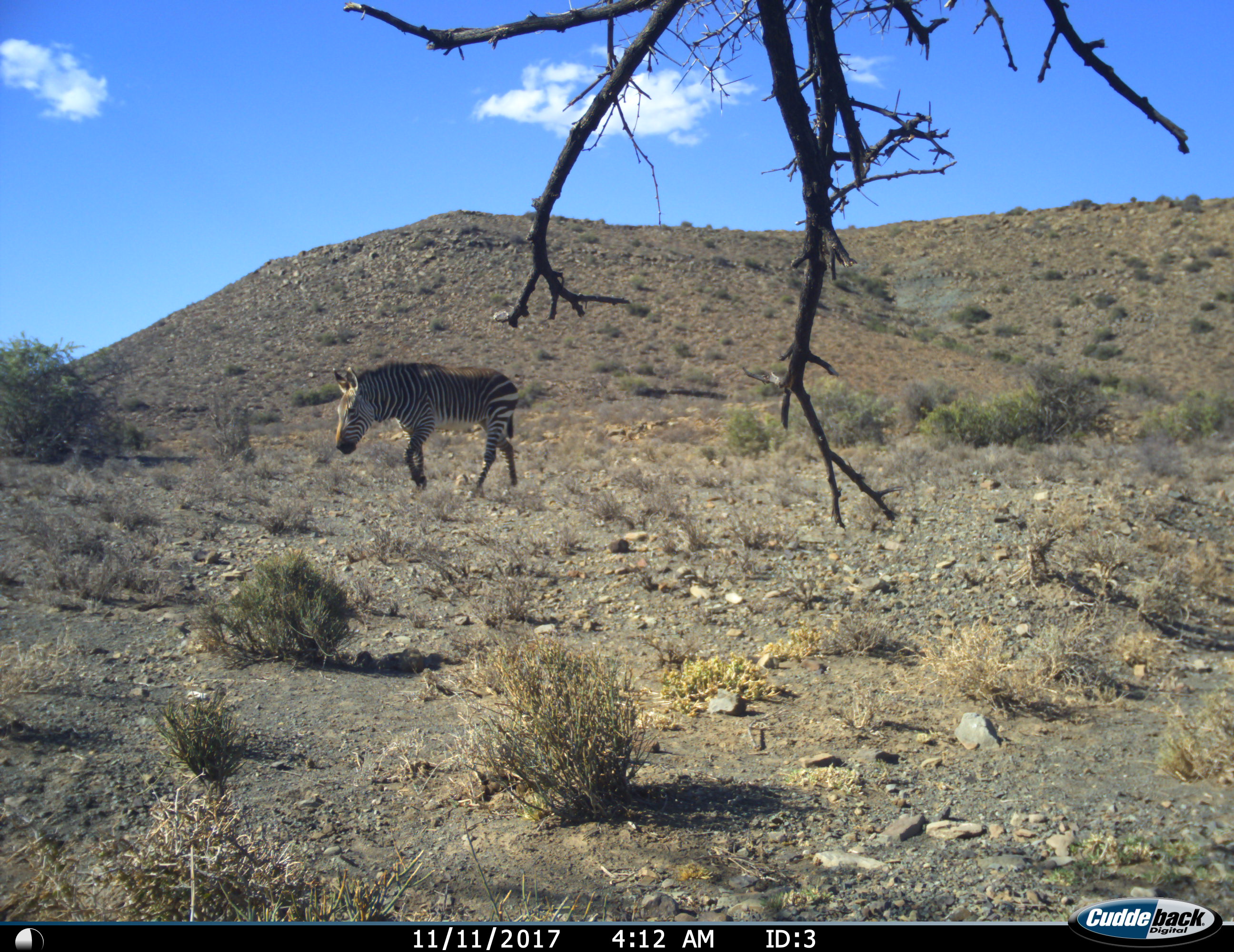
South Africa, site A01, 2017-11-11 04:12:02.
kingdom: Animalia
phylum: Chordata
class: Mammalia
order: Perissodactyla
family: Equidae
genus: Equus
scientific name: Equus zebra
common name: mountain zebra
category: zebramountain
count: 1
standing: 30%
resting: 0%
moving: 80%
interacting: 0%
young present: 0%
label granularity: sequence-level